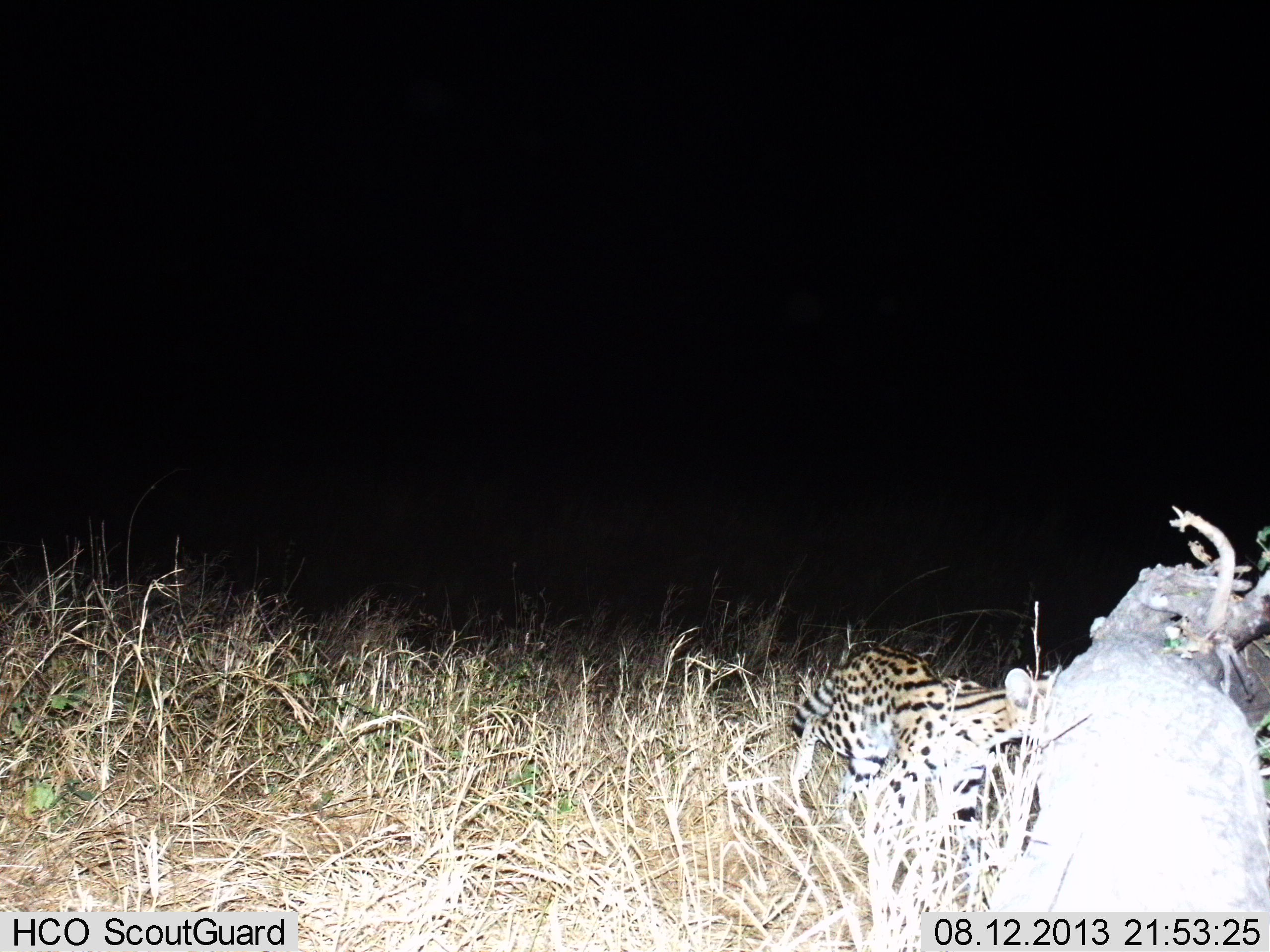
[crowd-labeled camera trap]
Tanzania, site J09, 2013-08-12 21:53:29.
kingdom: Animalia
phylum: Chordata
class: Mammalia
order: Carnivora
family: Felidae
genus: Leptailurus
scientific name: Leptailurus serval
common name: serval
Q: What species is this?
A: Serval (Leptailurus serval).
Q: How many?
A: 1.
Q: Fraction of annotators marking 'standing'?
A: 40%.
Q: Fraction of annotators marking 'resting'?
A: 0%.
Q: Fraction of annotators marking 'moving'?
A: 60%.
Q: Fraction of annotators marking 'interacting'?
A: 0%.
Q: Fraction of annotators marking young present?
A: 0%.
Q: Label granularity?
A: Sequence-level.